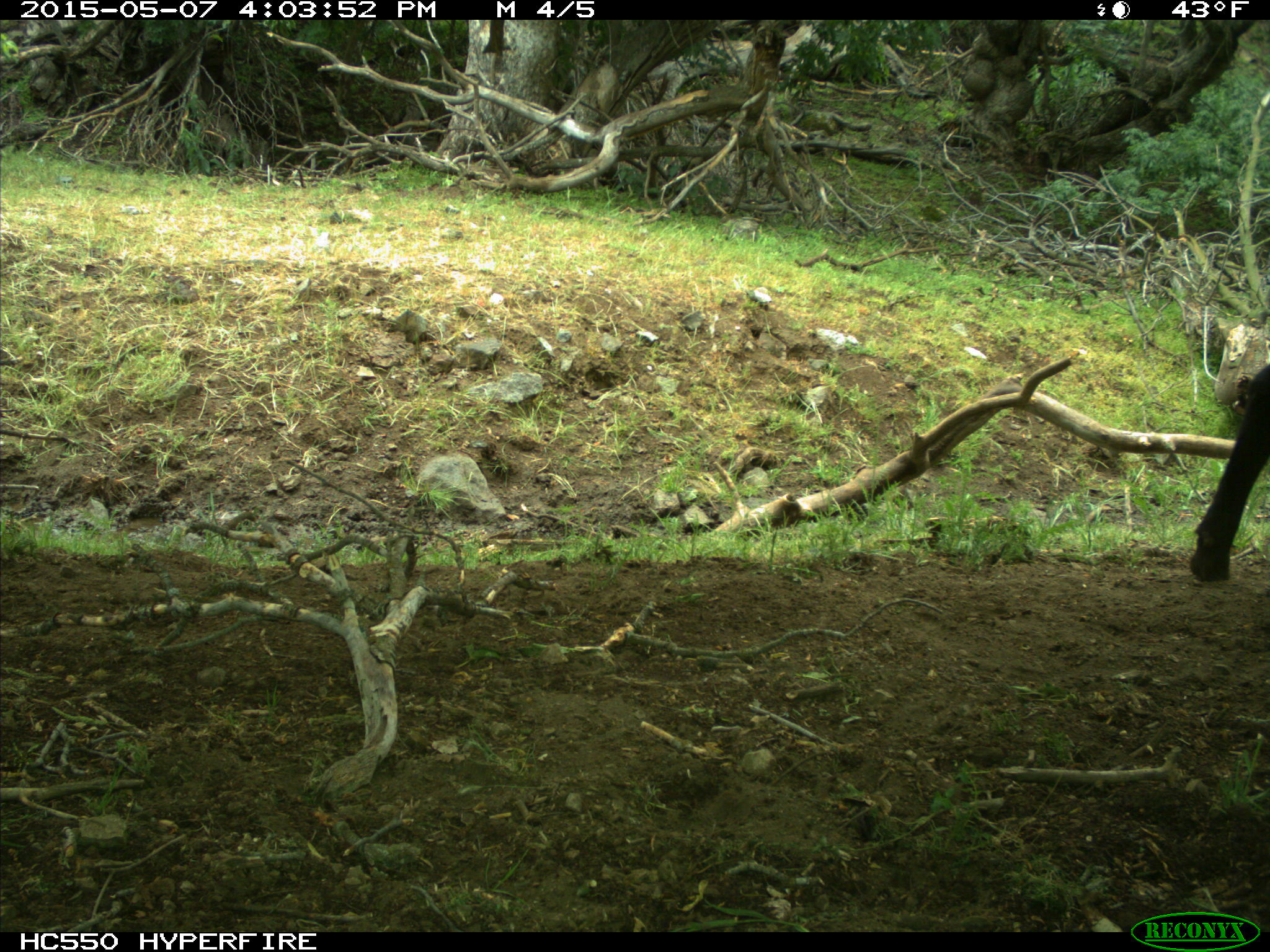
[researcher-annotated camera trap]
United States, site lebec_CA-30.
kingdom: Animalia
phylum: Chordata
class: Mammalia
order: Artiodactyla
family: Bovidae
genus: Bos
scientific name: Bos taurus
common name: domestic cow